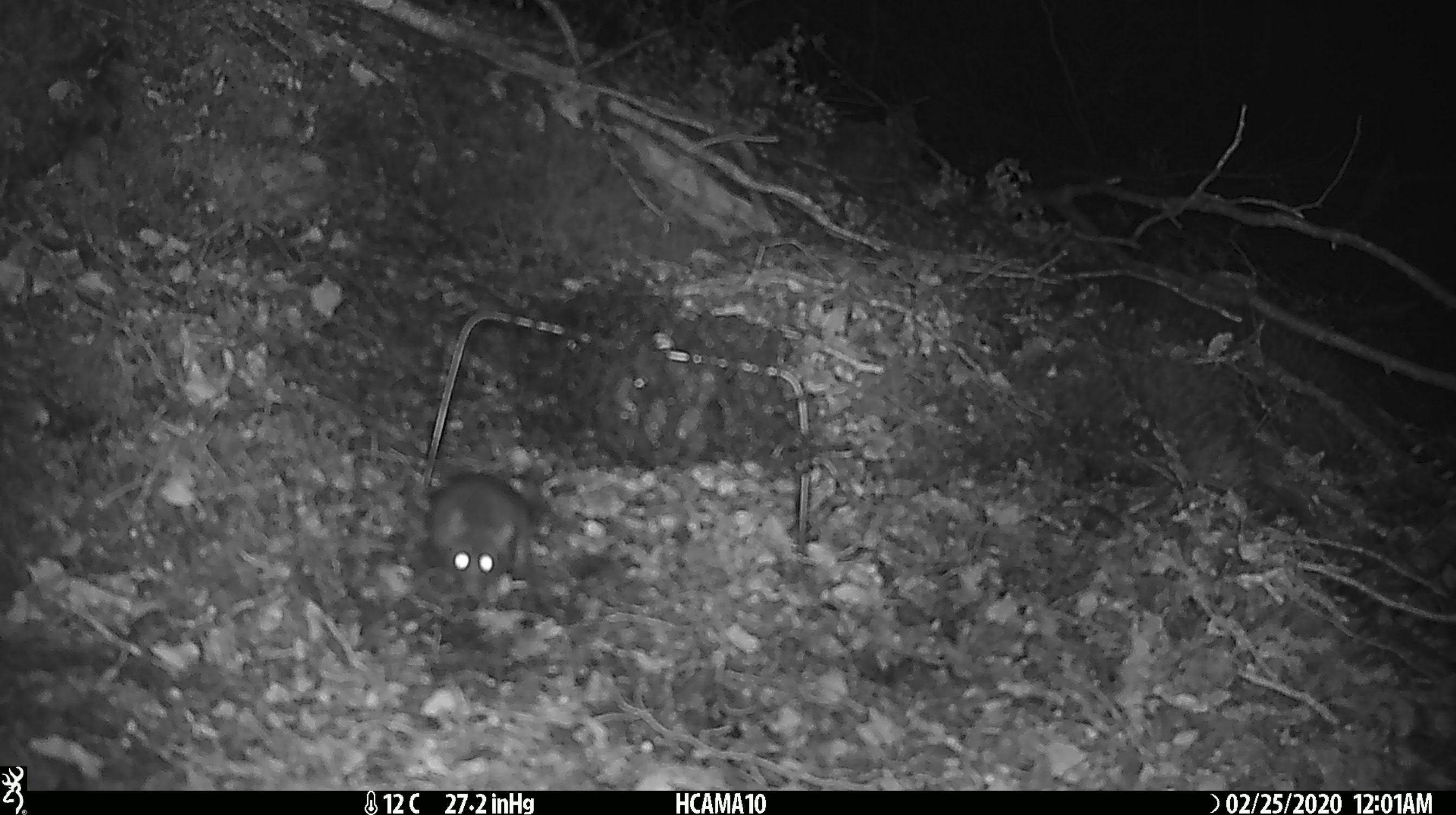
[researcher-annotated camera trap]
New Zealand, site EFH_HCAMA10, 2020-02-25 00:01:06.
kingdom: Animalia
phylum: Chordata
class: Mammalia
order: Rodentia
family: Muridae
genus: Mus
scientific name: Mus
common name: mouse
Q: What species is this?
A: Mouse (Mus).